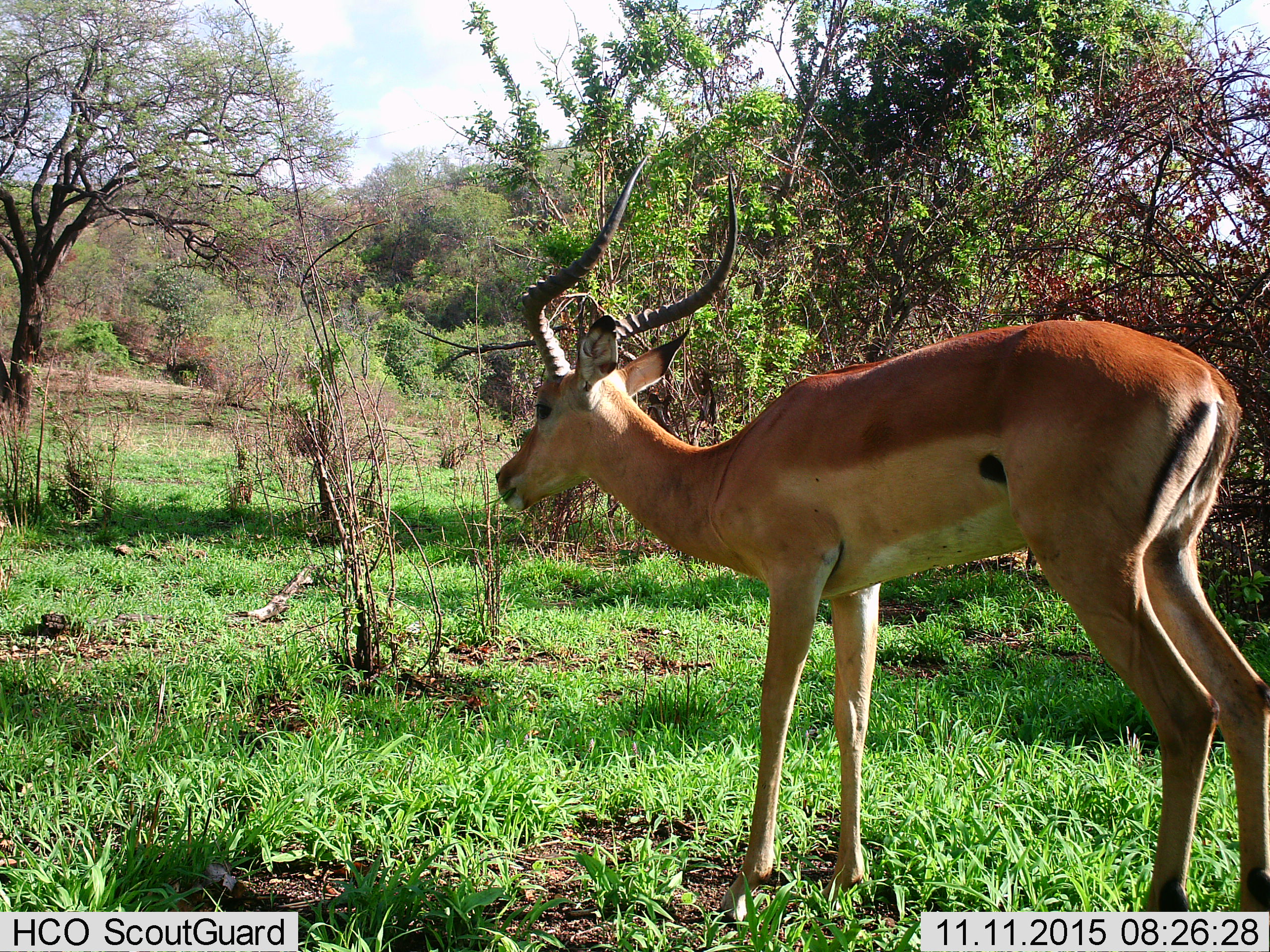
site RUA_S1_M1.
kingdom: Animalia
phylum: Chordata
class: Mammalia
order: Artiodactyla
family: Bovidae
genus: Aepyceros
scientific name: Aepyceros melampus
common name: impala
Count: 1.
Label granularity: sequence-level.